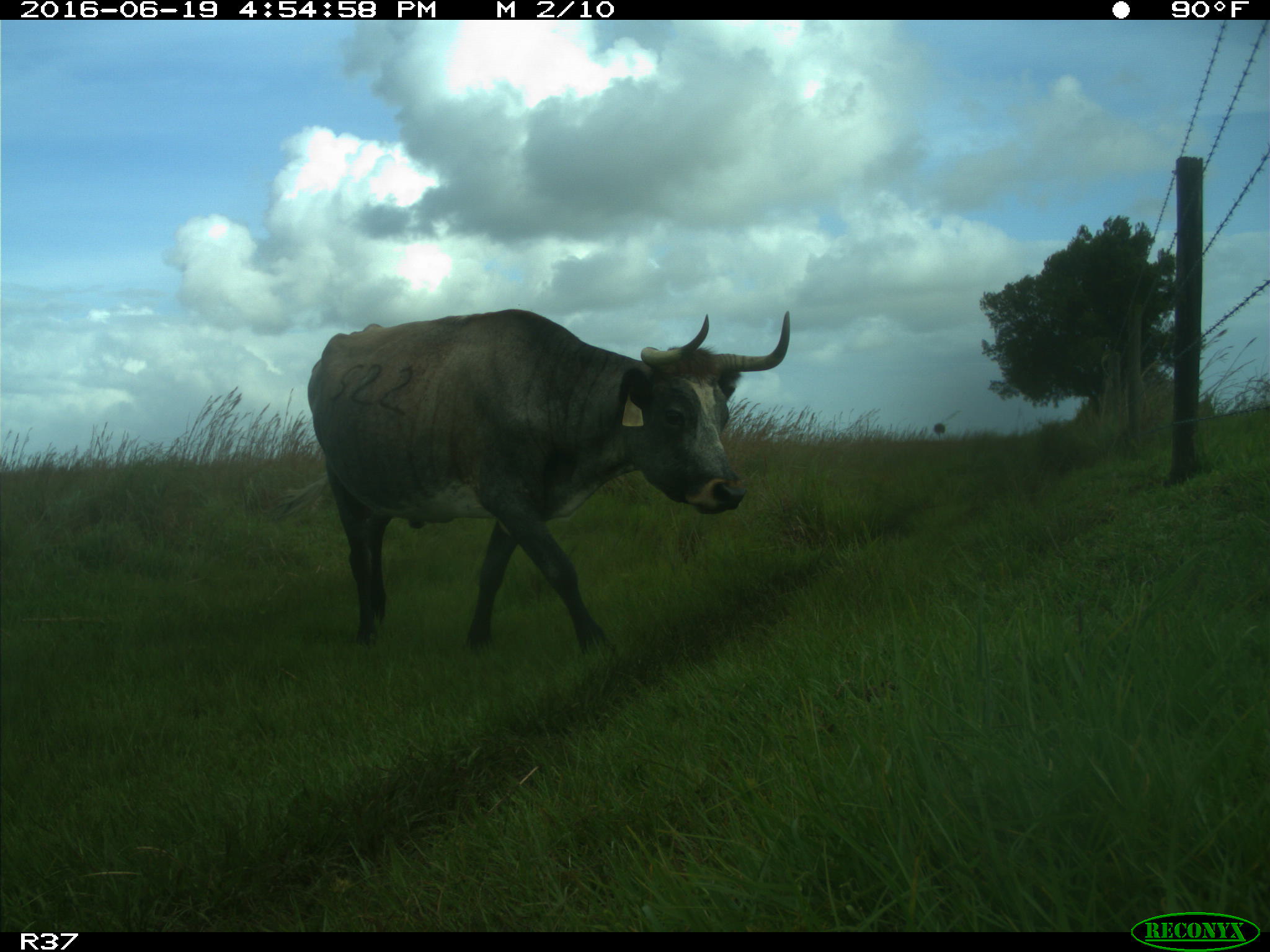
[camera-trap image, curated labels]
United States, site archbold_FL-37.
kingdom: Animalia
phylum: Chordata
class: Mammalia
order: Artiodactyla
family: Bovidae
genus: Bos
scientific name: Bos taurus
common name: domestic cow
Bos taurus (domestic cow).